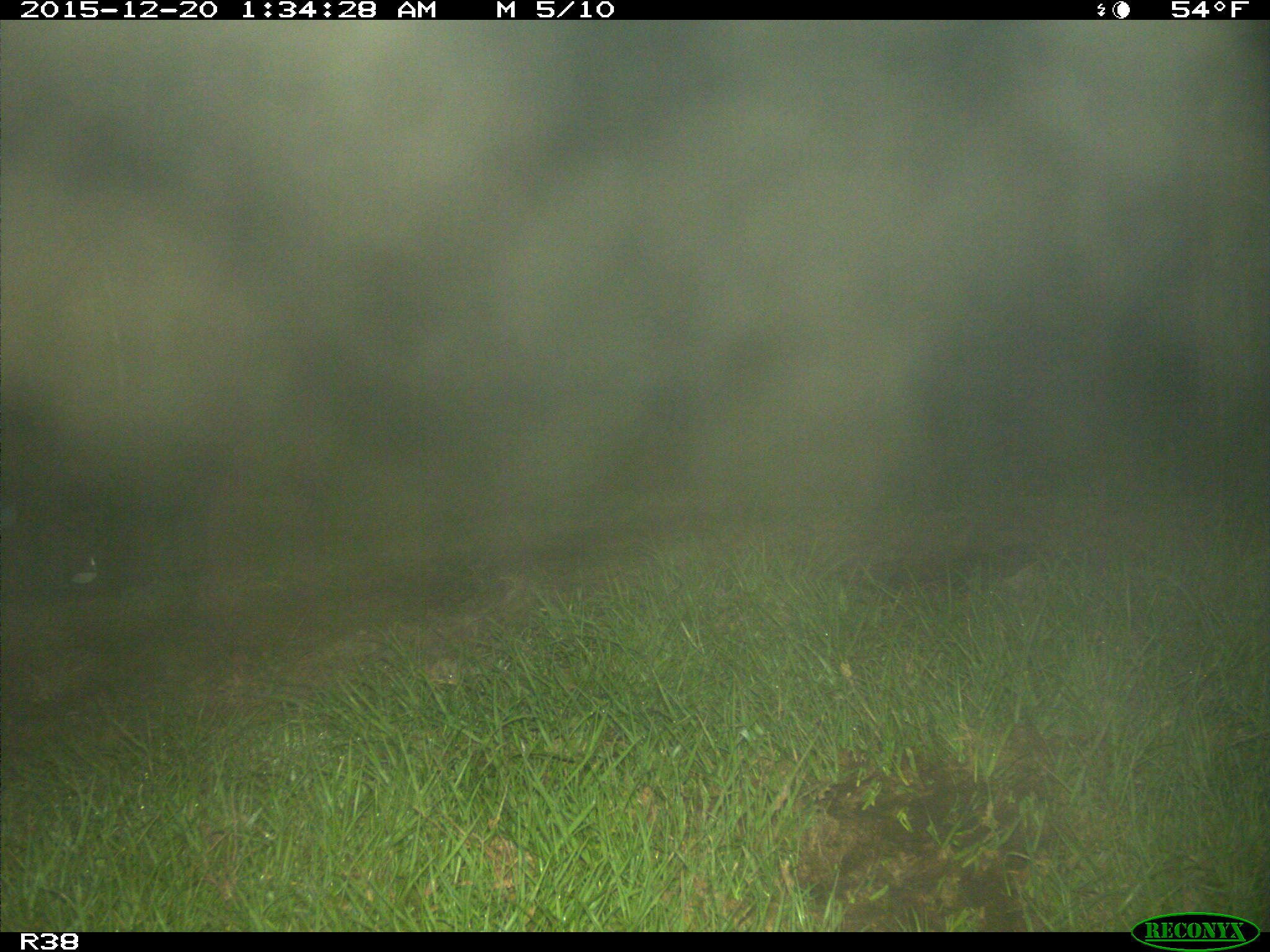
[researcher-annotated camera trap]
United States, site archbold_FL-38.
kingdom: Animalia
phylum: Chordata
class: Mammalia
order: Artiodactyla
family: Suidae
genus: Sus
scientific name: Sus scrofa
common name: wild boar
Sus scrofa (wild boar).